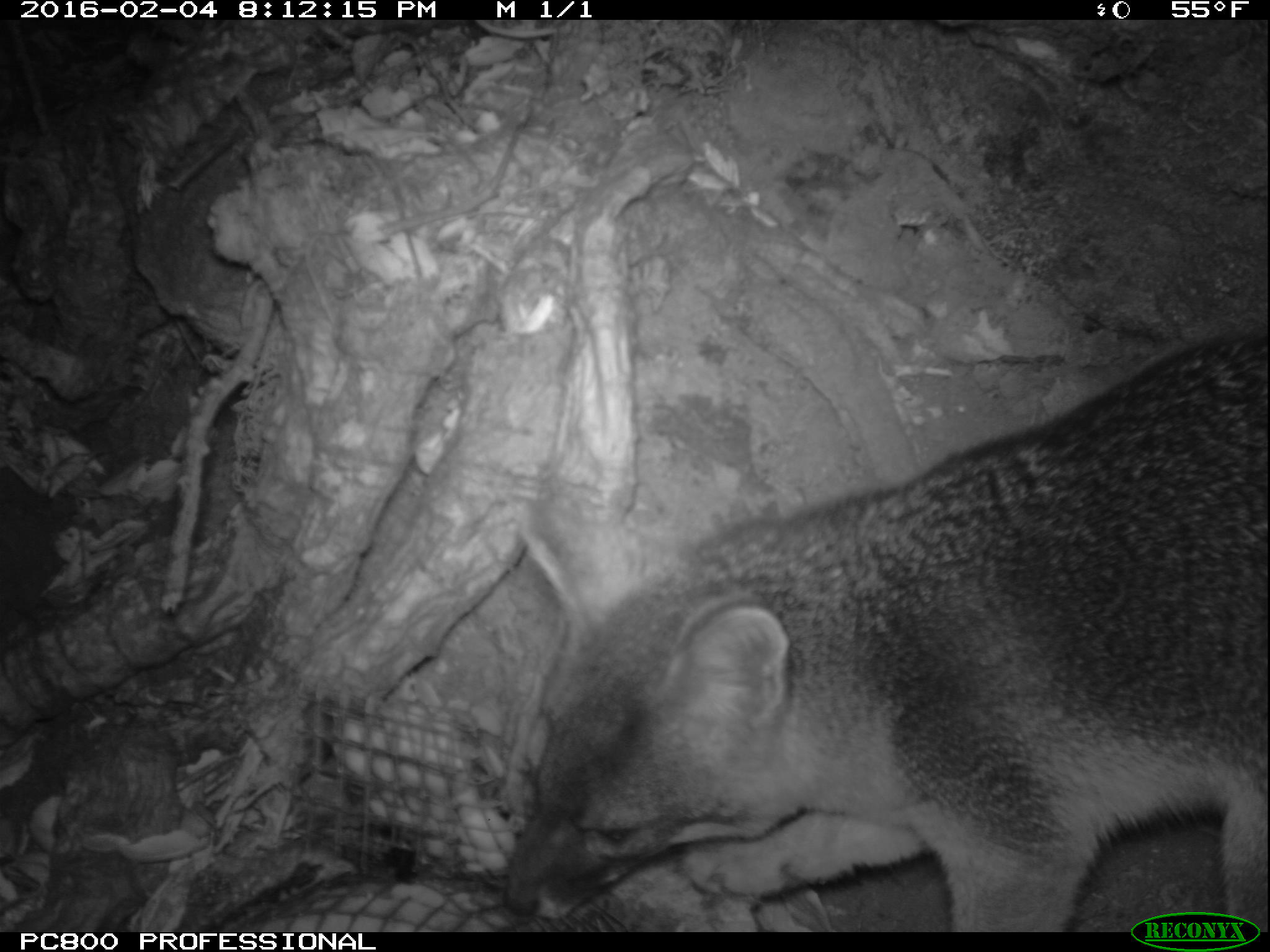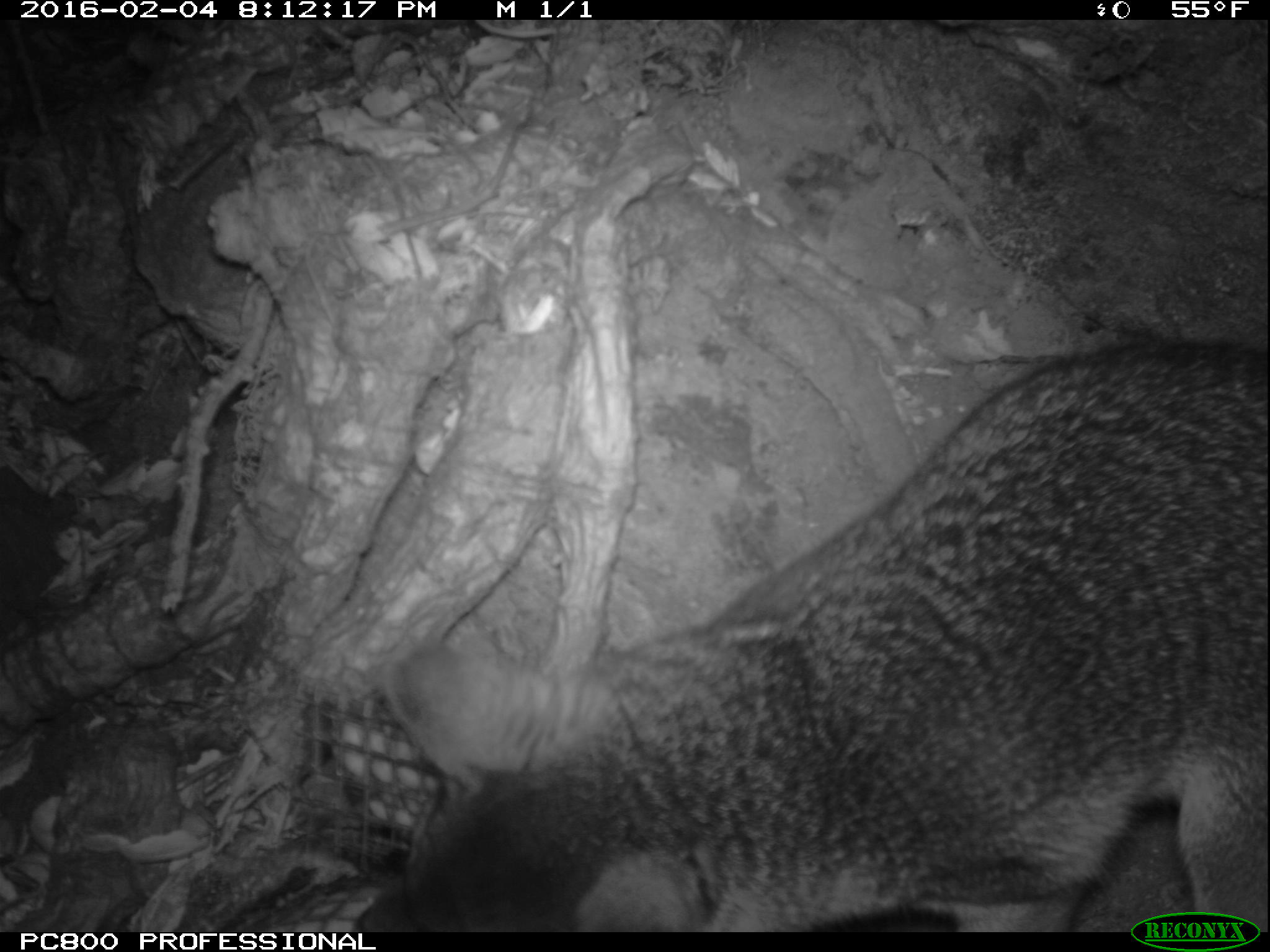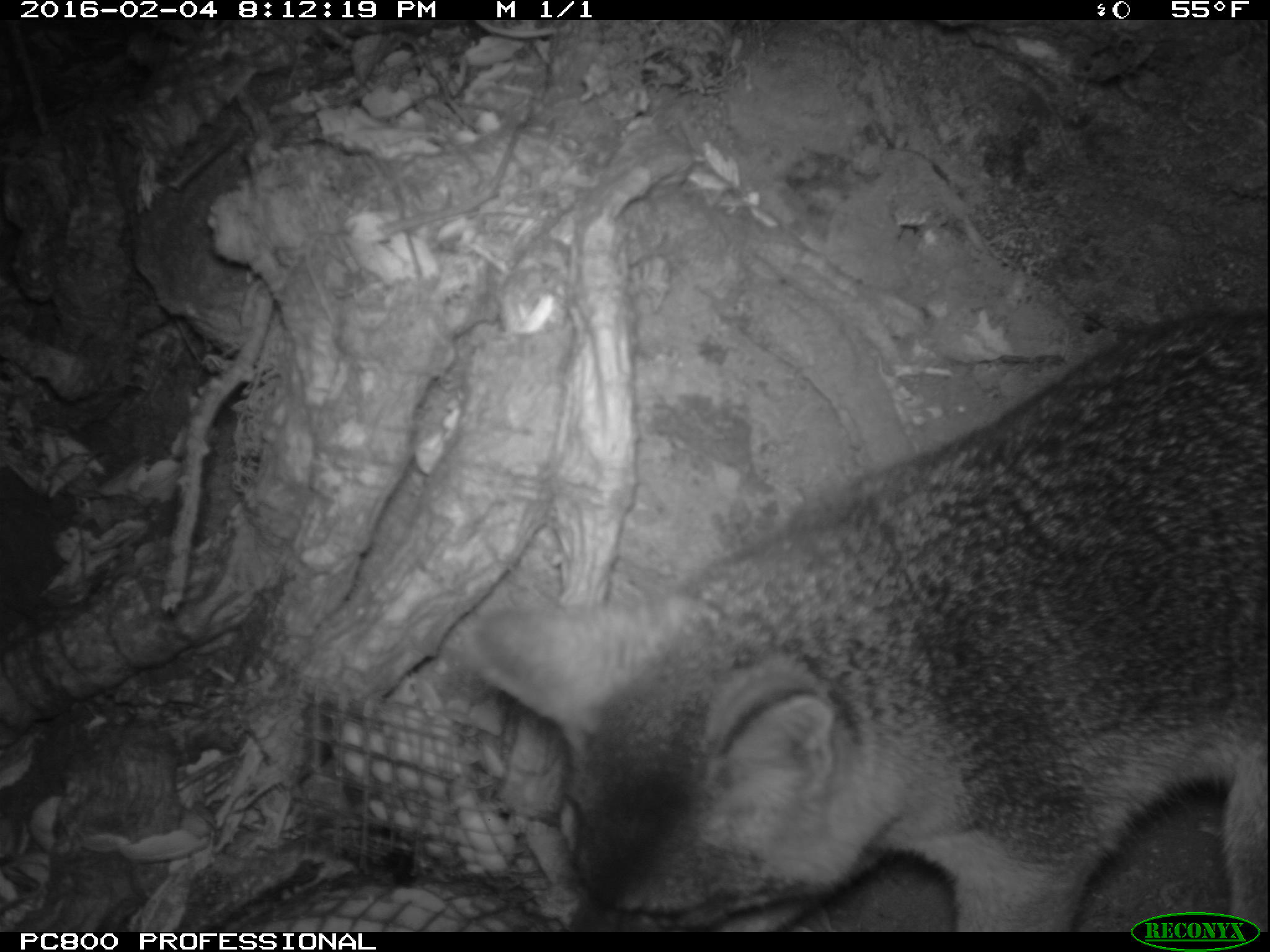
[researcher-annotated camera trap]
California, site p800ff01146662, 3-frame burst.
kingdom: Animalia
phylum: Chordata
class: Mammalia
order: Carnivora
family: Canidae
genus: Urocyon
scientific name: Urocyon littoralis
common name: island fox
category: fox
Fox (island fox) (Urocyon littoralis).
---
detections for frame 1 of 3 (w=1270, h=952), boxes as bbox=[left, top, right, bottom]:
fox: bbox=[503, 334, 1269, 931]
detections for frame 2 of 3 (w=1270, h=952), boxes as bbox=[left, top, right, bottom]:
fox: bbox=[381, 338, 1268, 932]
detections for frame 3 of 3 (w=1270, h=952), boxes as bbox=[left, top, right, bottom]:
fox: bbox=[471, 309, 1269, 932]